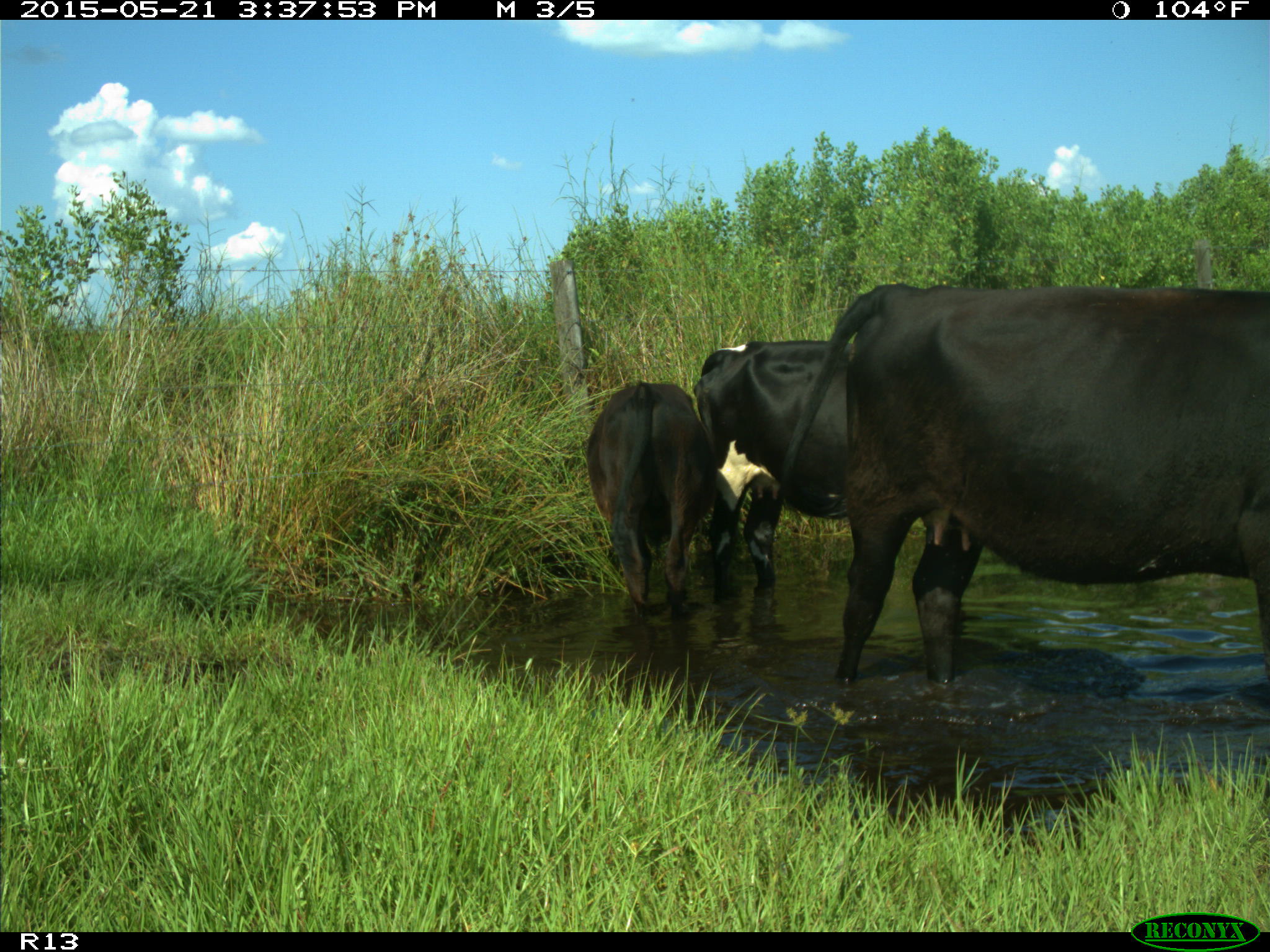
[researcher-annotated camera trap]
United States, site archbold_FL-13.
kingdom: Animalia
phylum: Chordata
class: Mammalia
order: Artiodactyla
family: Bovidae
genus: Bos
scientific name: Bos taurus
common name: domestic cow